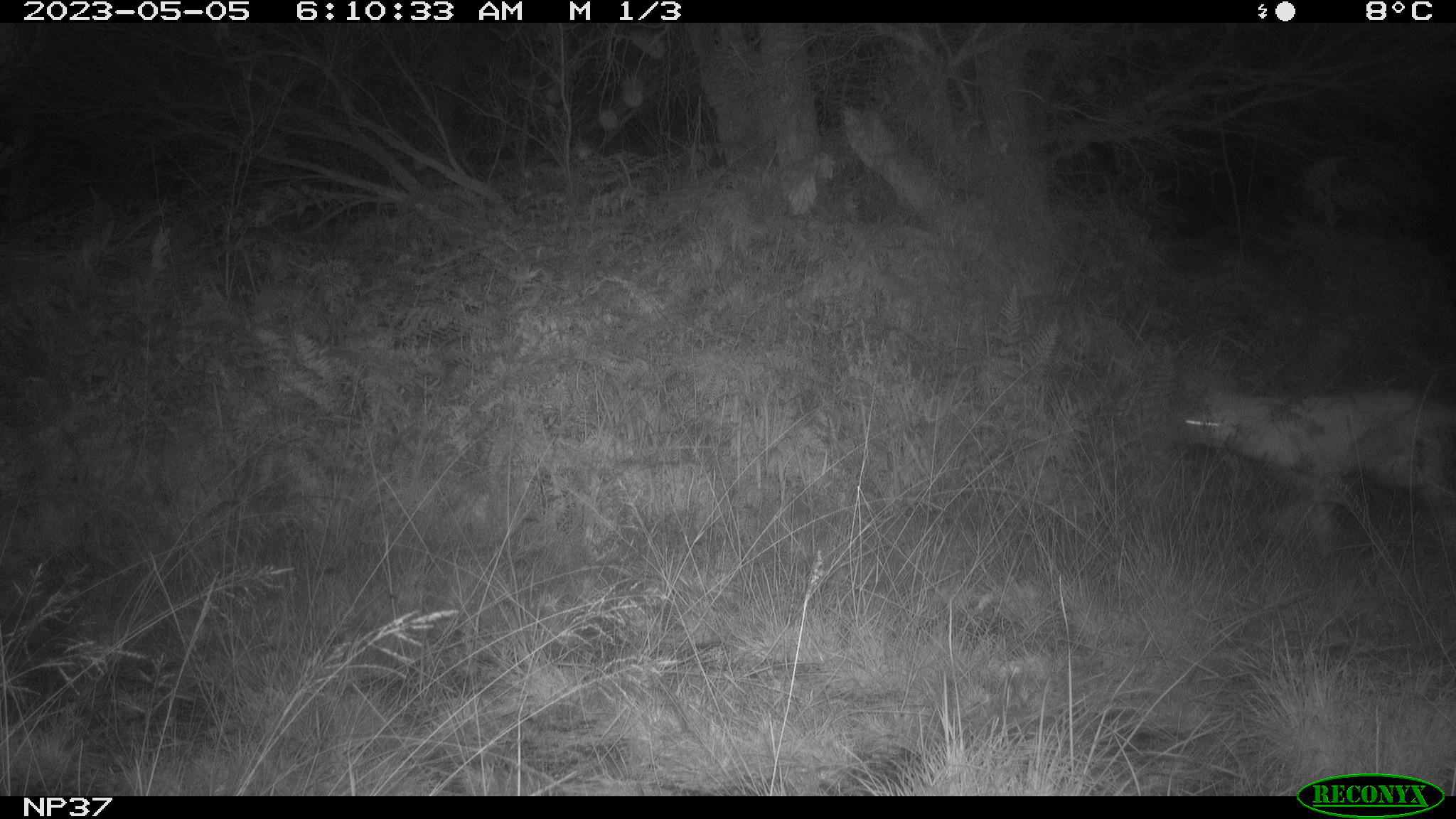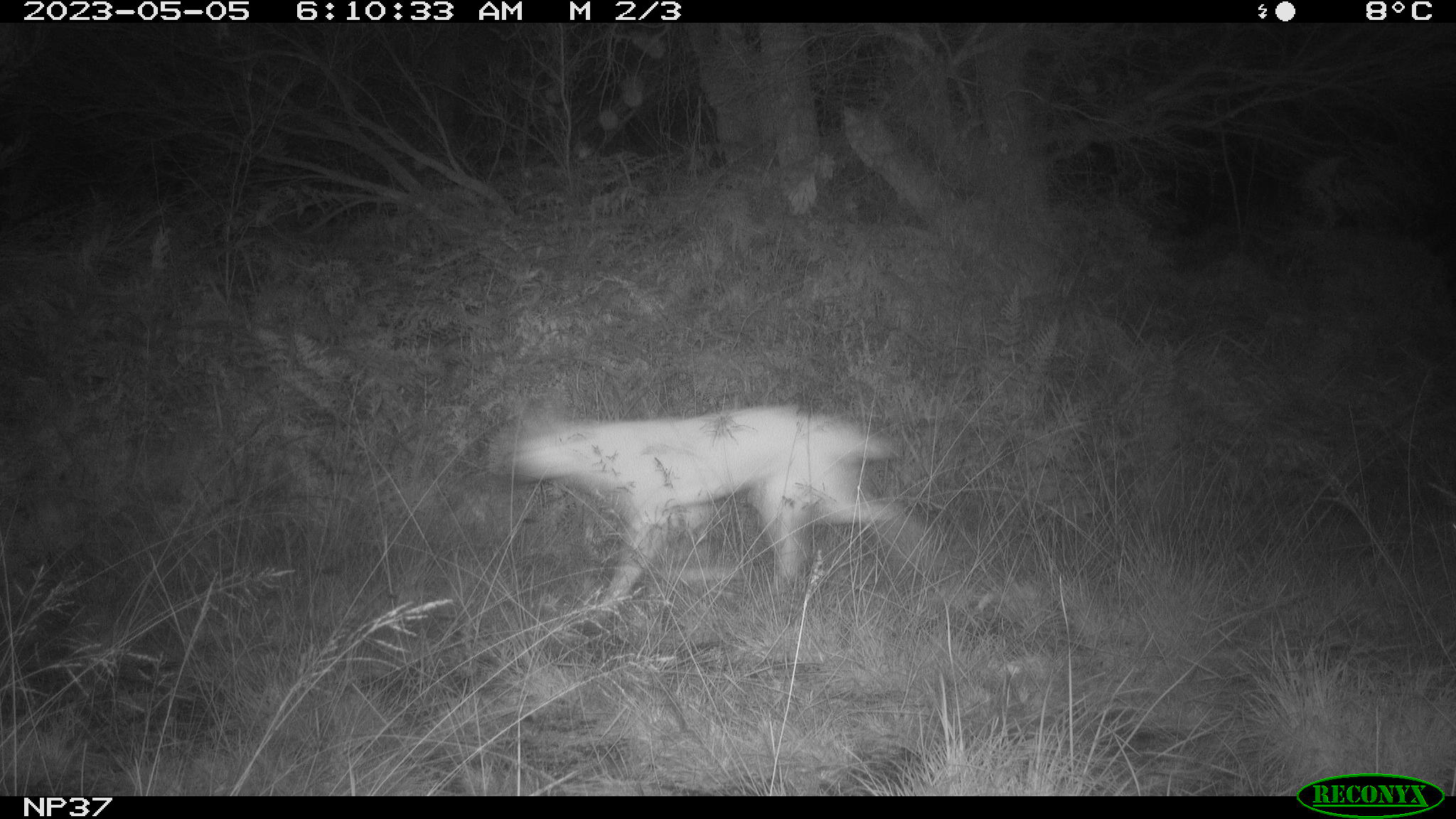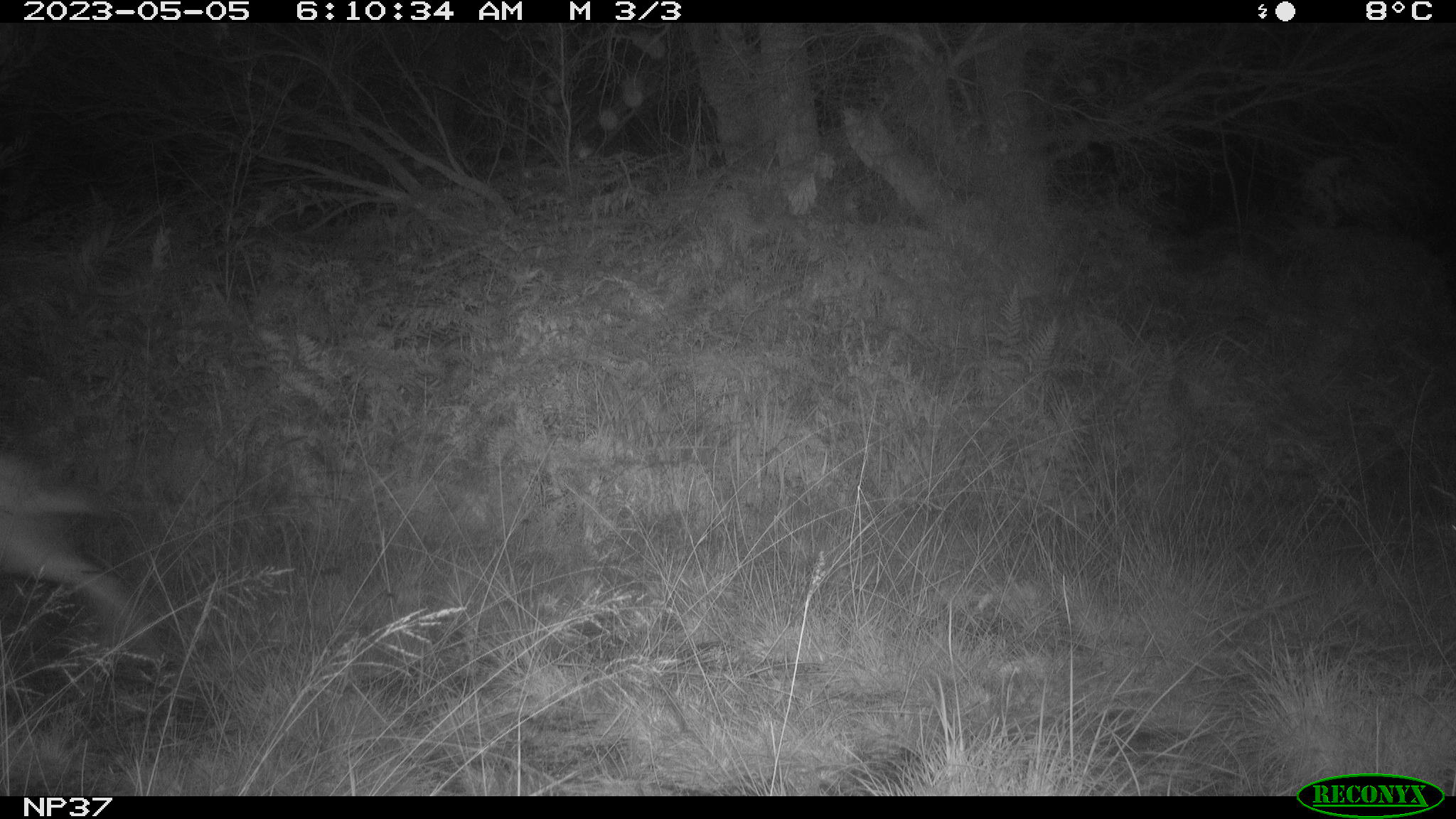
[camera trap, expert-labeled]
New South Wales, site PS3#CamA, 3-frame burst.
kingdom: Animalia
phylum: Chordata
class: Mammalia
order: Carnivora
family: Canidae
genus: Canis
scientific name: Canis familiaris dingo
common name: dingo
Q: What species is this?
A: Dingo (Canis familiaris dingo).